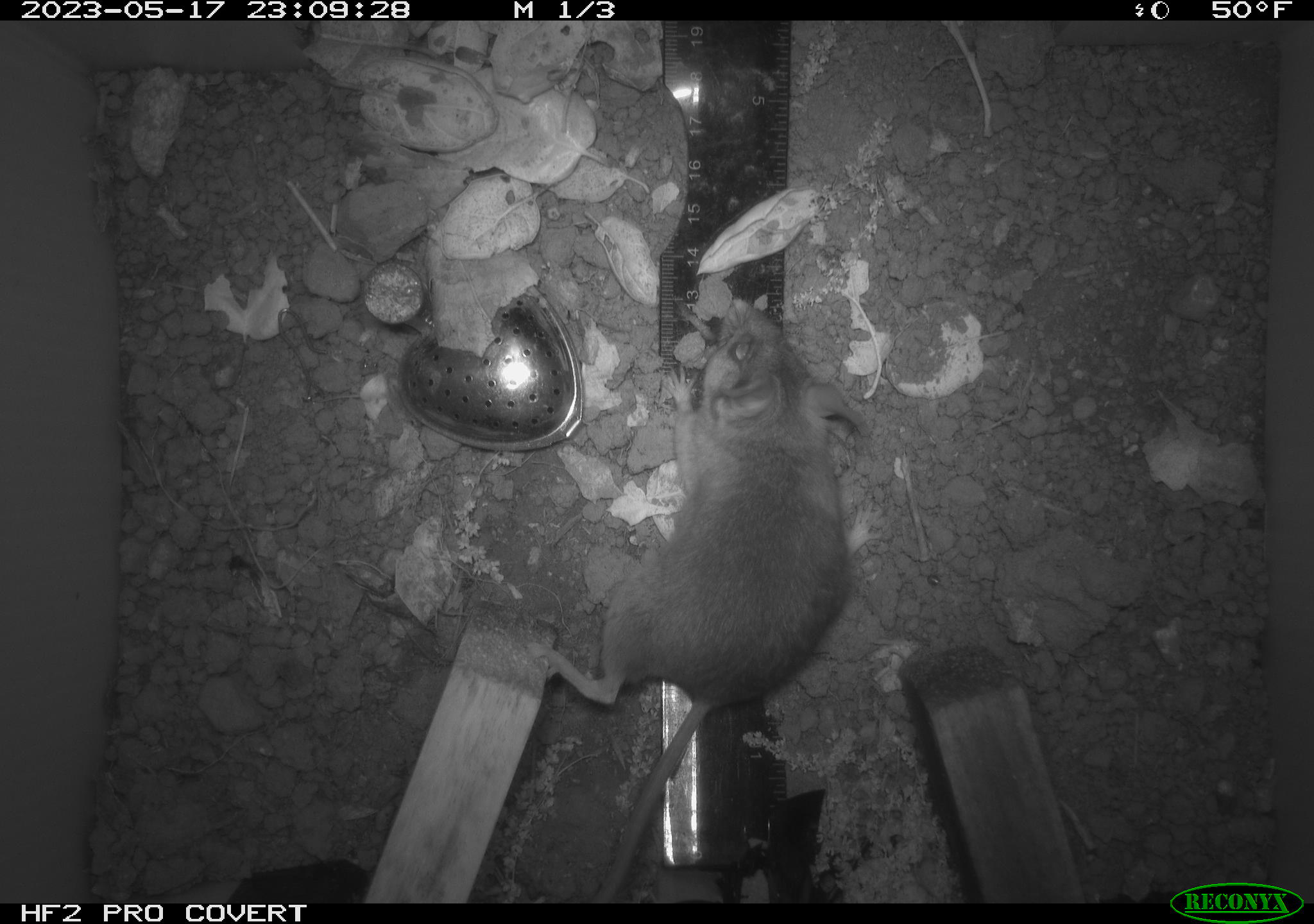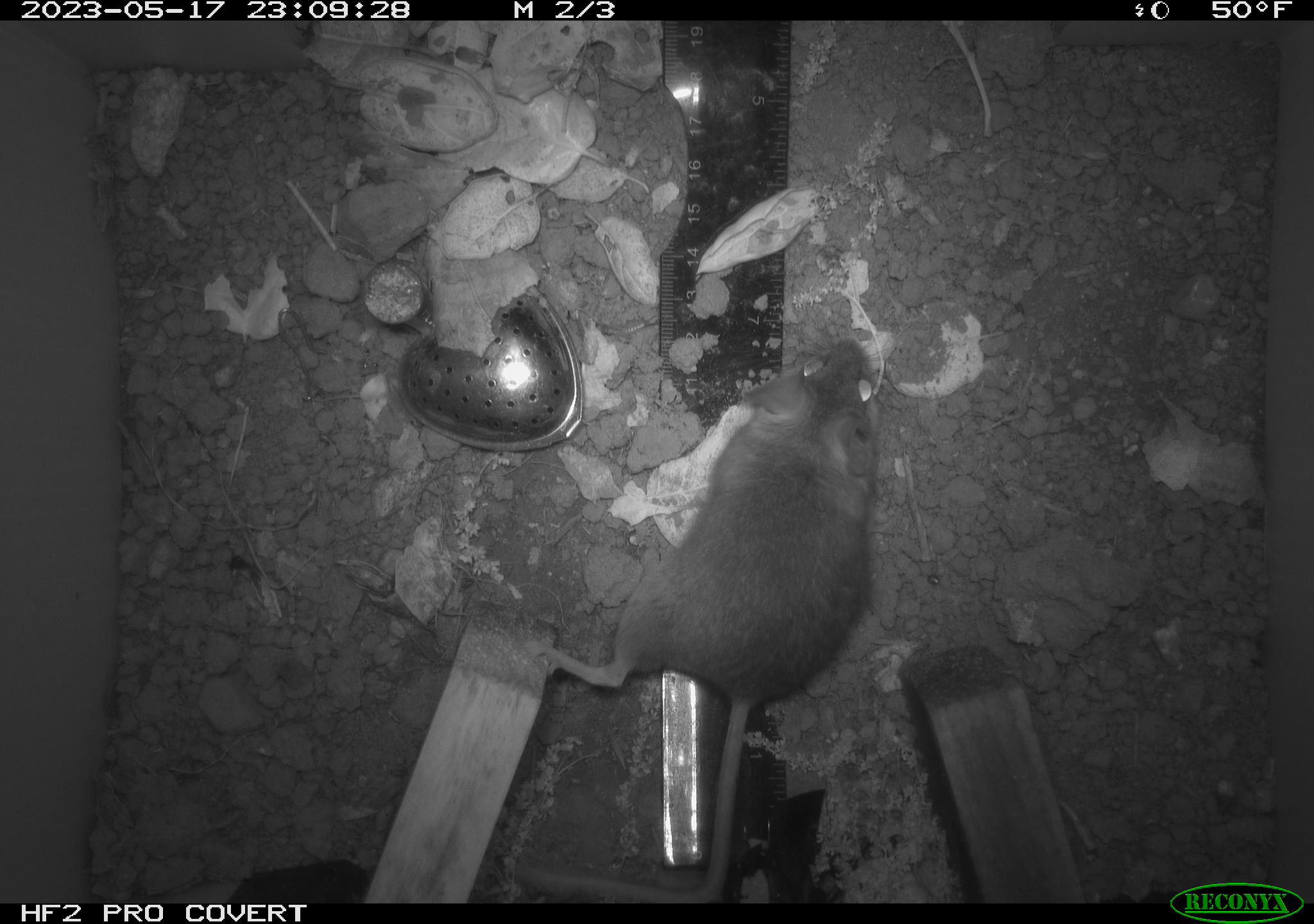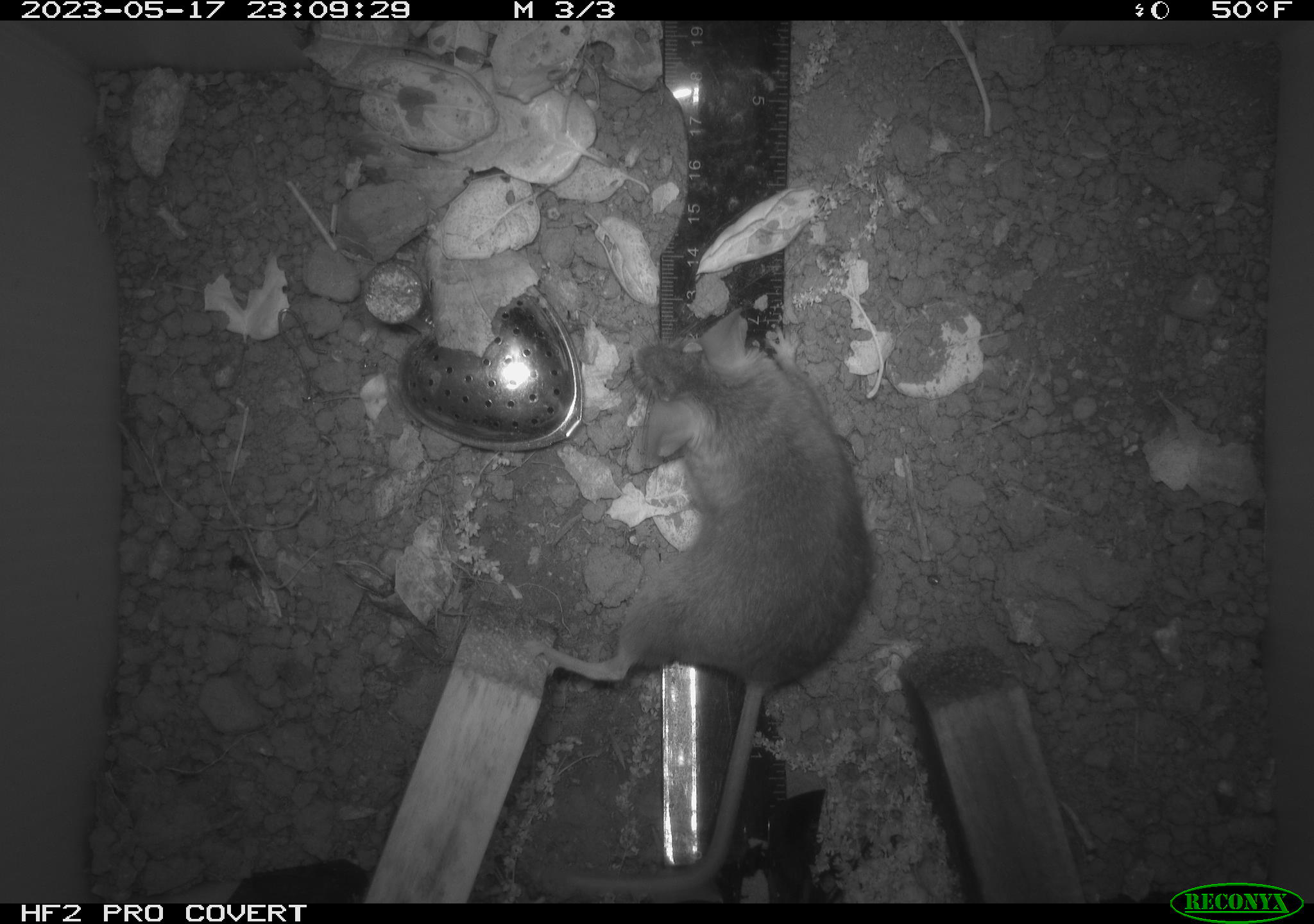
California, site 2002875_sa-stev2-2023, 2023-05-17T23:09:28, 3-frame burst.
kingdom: Animalia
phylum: Chordata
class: Mammalia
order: Rodentia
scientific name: Rodentia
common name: mouse species